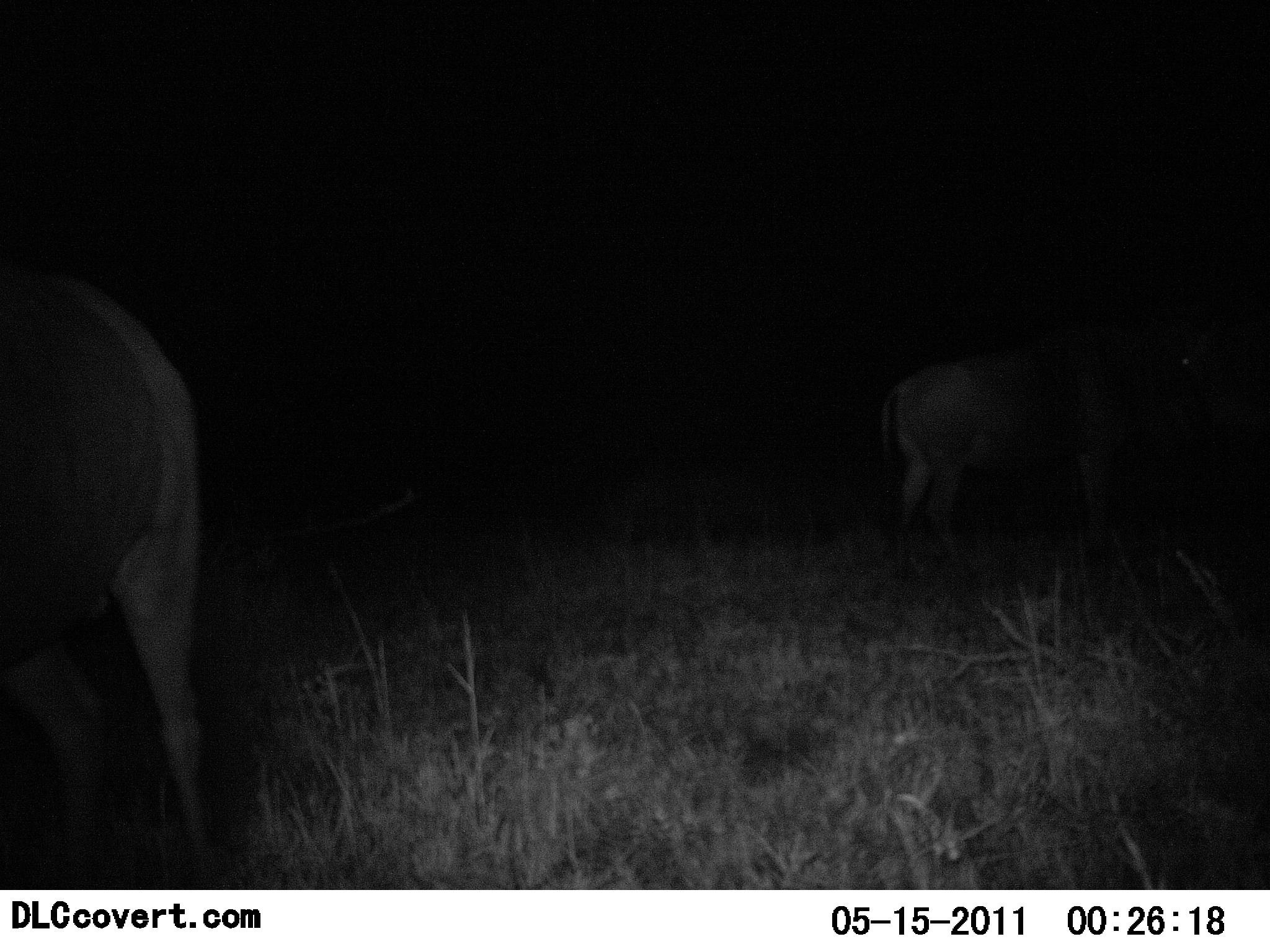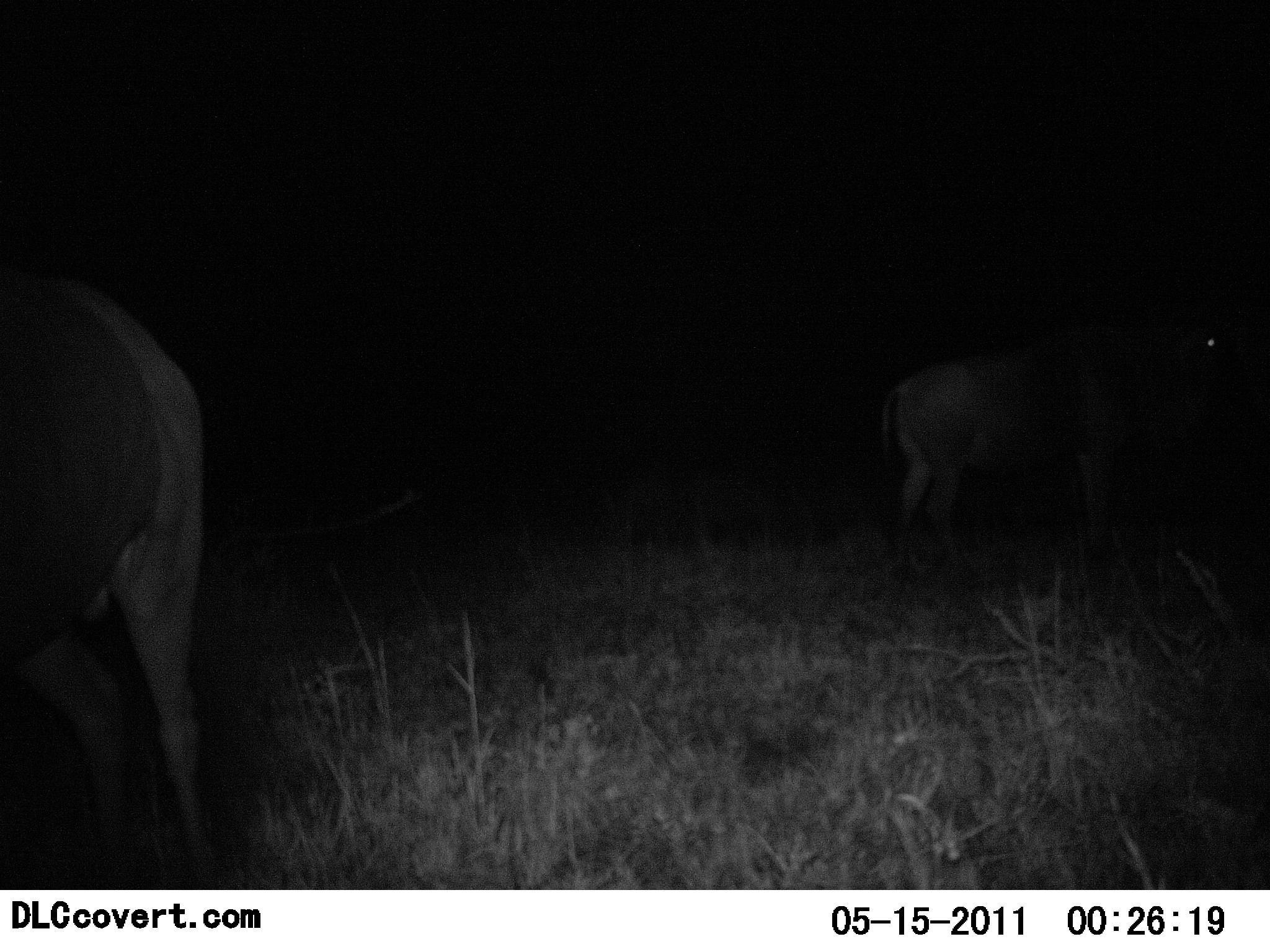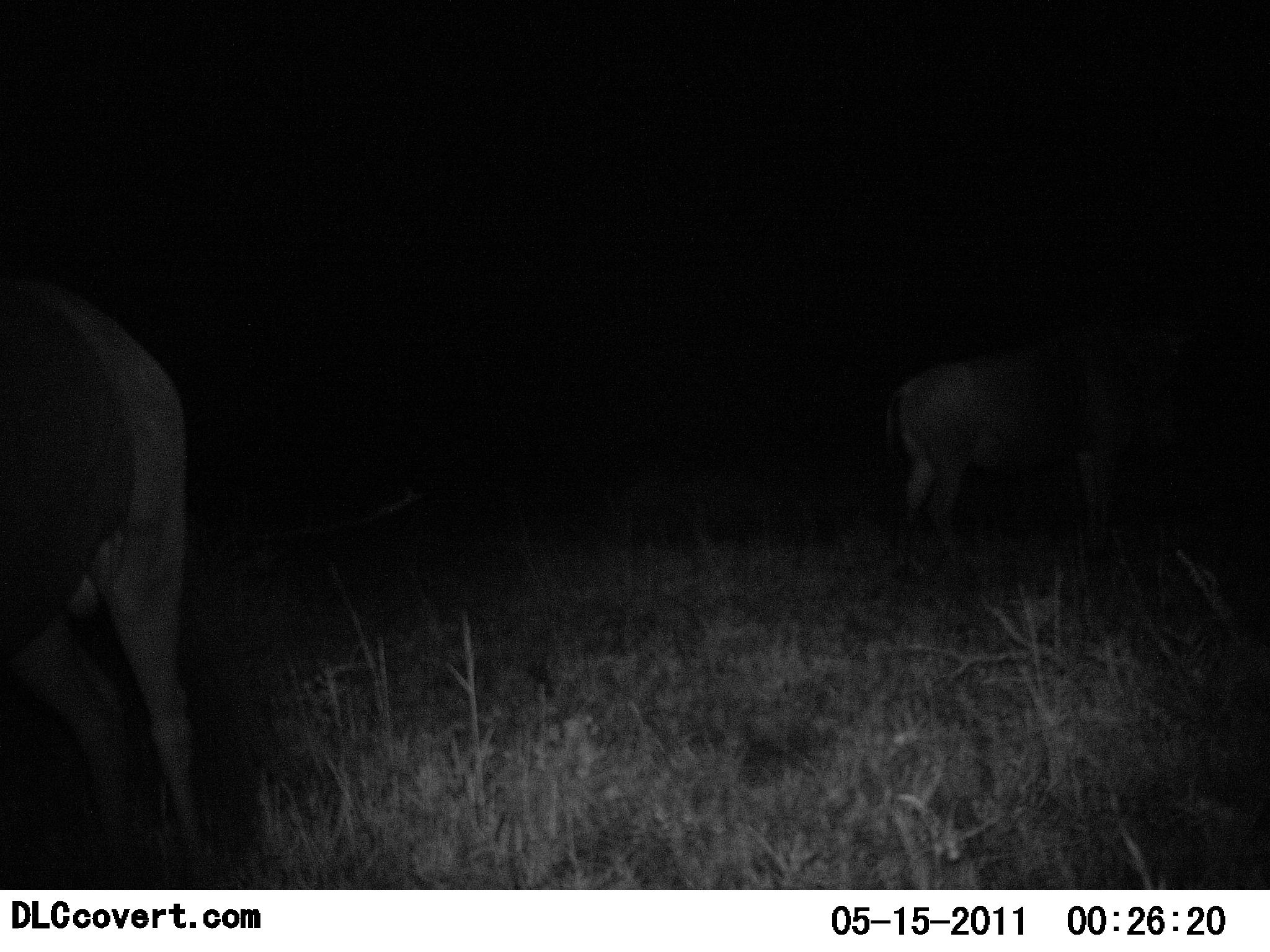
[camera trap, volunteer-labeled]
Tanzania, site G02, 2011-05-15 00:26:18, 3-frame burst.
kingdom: Animalia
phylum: Chordata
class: Mammalia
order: Artiodactyla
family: Bovidae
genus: Connochaetes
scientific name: Connochaetes taurinus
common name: blue wildebeest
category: wildebeest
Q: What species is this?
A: Wildebeest (blue wildebeest) (Connochaetes taurinus).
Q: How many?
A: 2.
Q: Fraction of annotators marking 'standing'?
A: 90%.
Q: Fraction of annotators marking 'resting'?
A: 0%.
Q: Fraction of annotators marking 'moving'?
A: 10%.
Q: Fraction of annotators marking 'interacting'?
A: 0%.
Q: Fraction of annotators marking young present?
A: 0%.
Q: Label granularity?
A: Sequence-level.